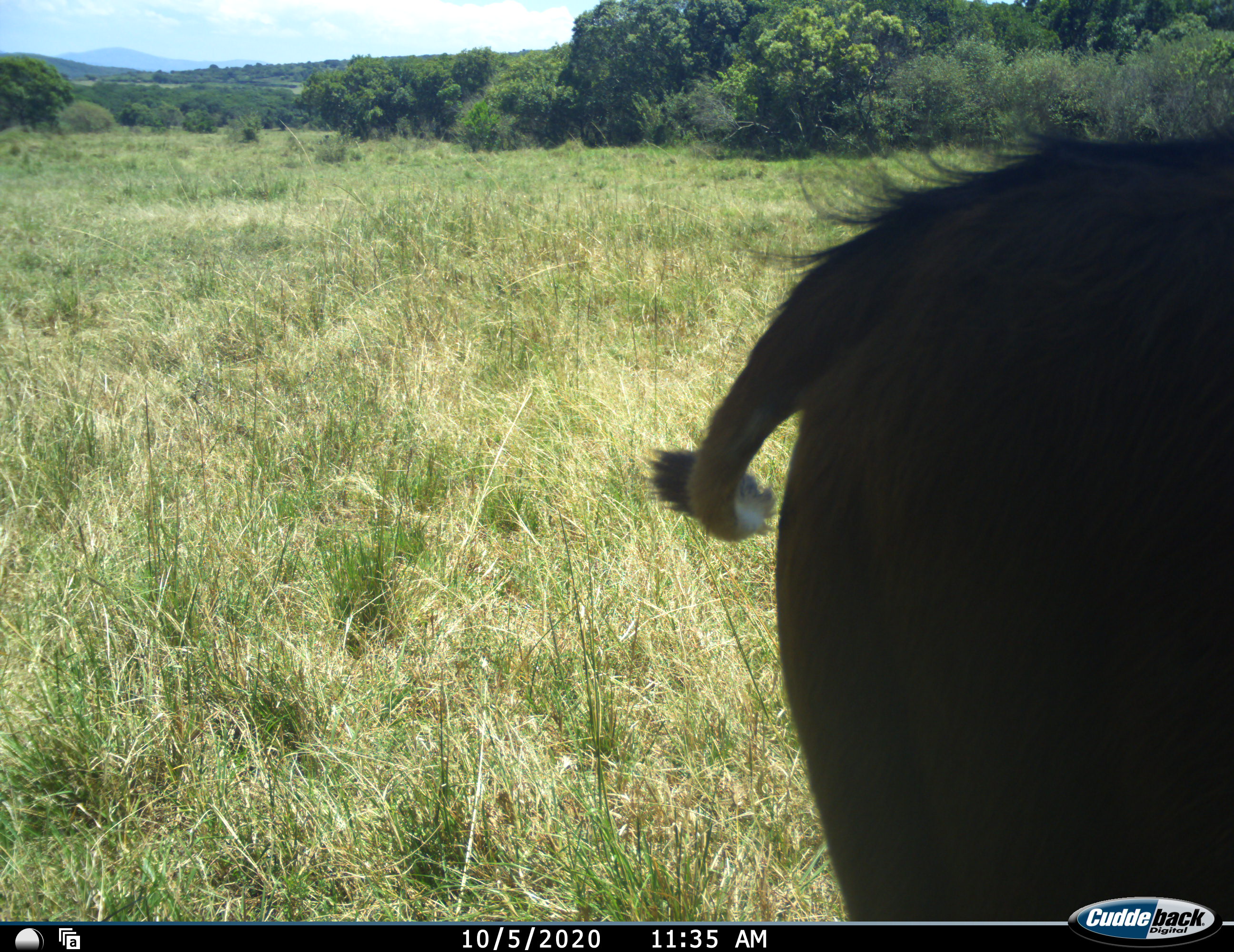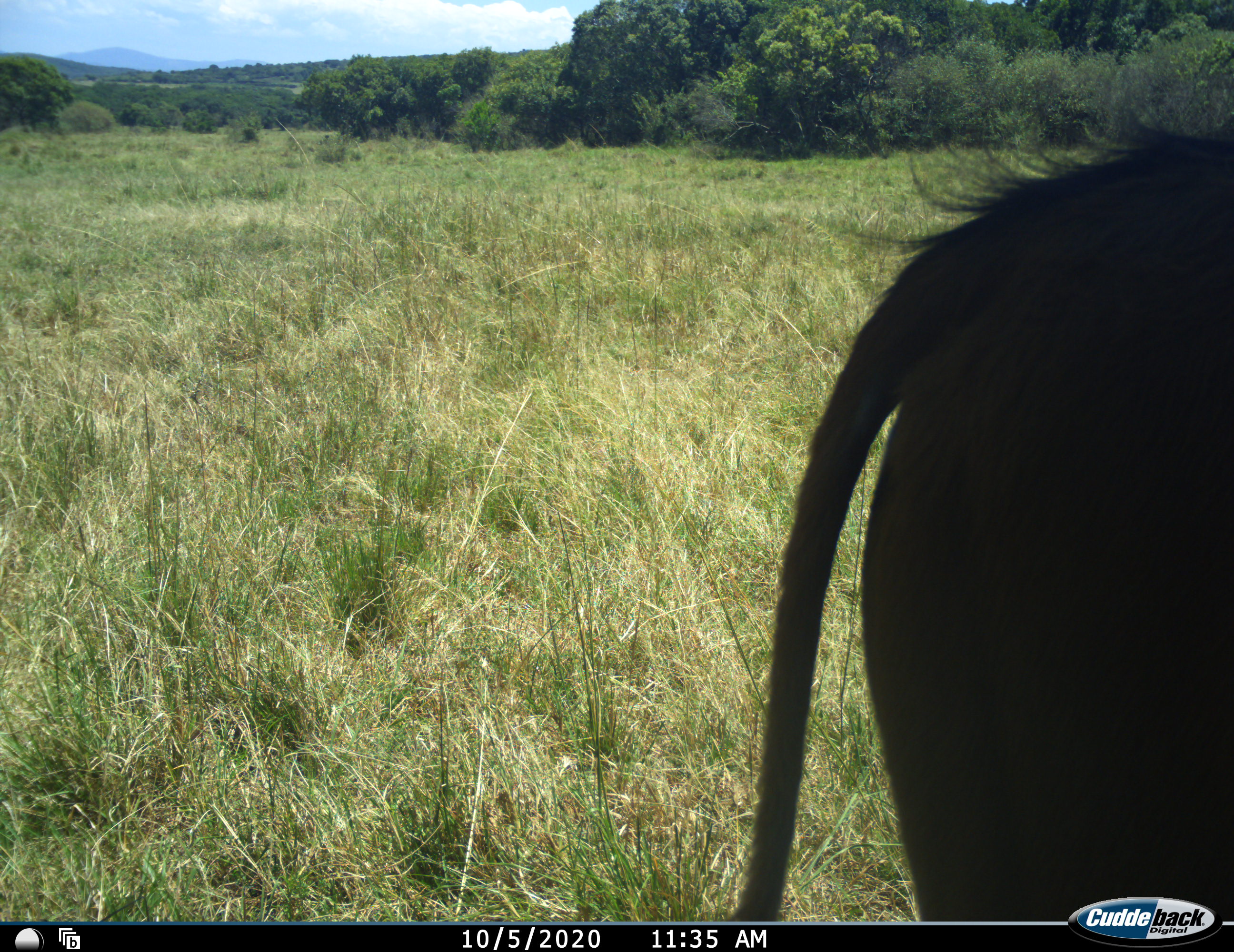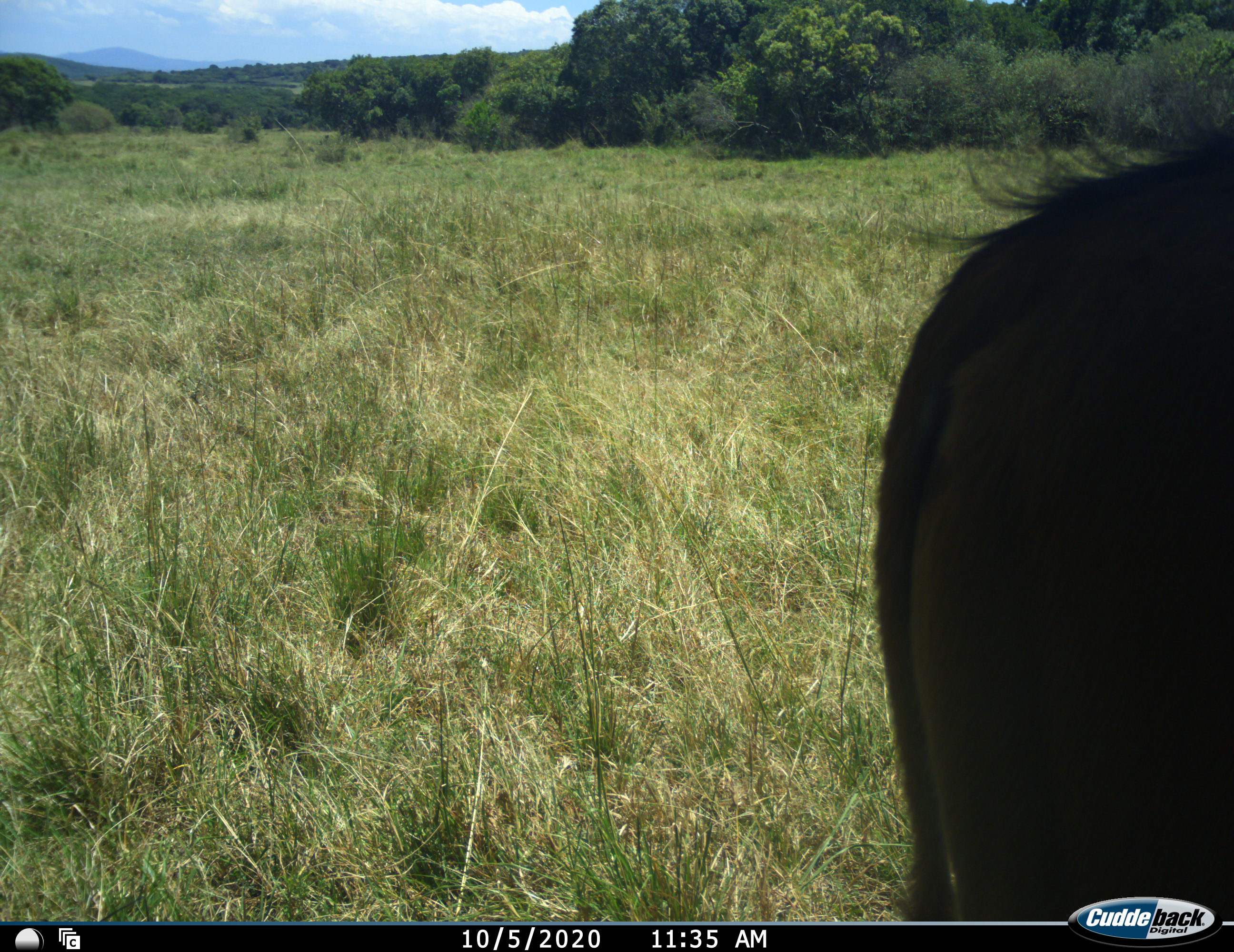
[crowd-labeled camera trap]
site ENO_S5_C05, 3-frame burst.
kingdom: Animalia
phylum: Chordata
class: Mammalia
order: Artiodactyla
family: Bovidae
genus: Syncerus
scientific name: Syncerus caffer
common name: african buffalo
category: buffalo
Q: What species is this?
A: Buffalo (african buffalo) (Syncerus caffer).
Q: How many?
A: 1.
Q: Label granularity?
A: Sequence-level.